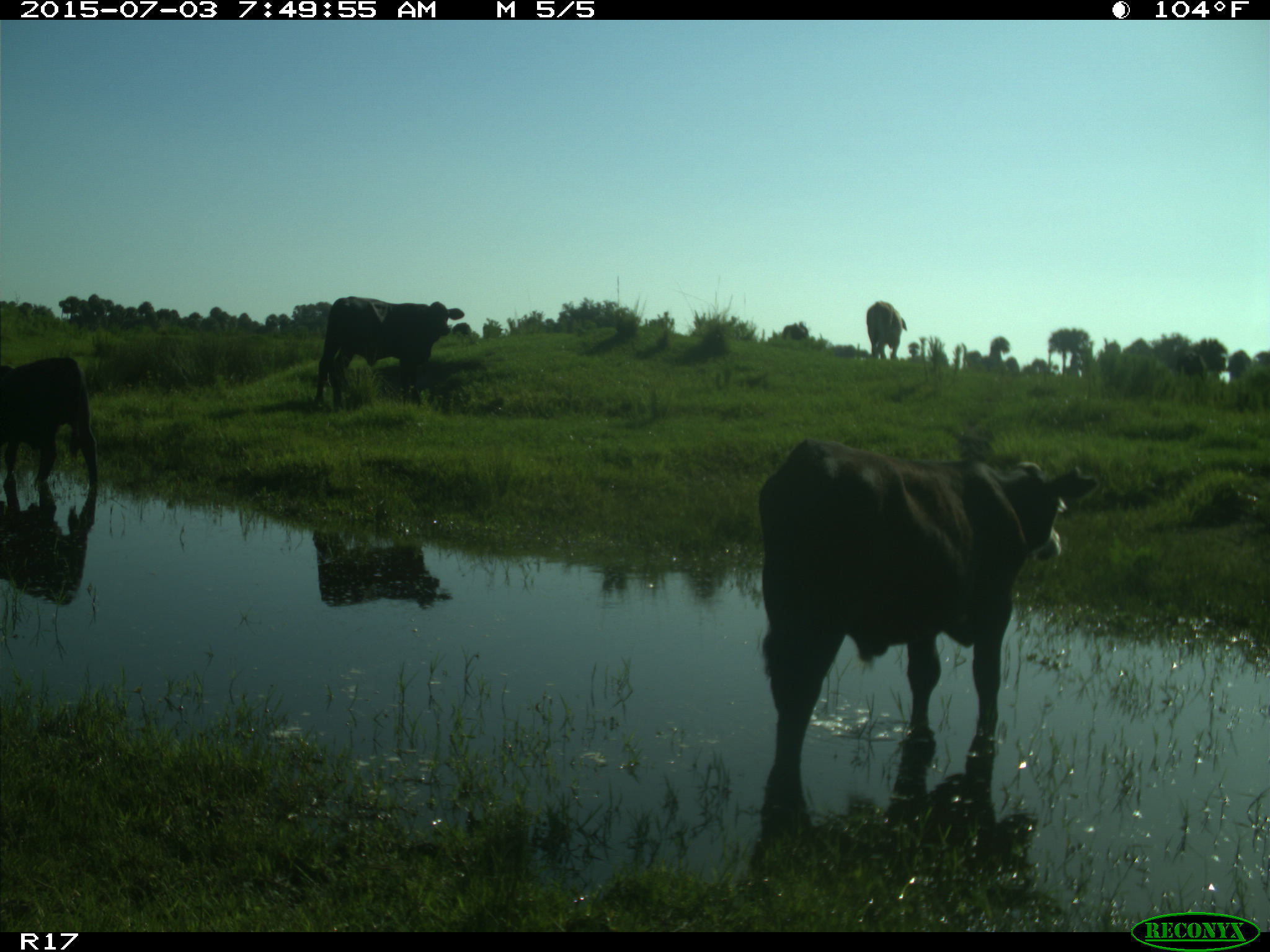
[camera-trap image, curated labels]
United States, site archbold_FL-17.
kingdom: Animalia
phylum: Chordata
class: Mammalia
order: Artiodactyla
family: Bovidae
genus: Bos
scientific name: Bos taurus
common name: domestic cow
Bos taurus (domestic cow).